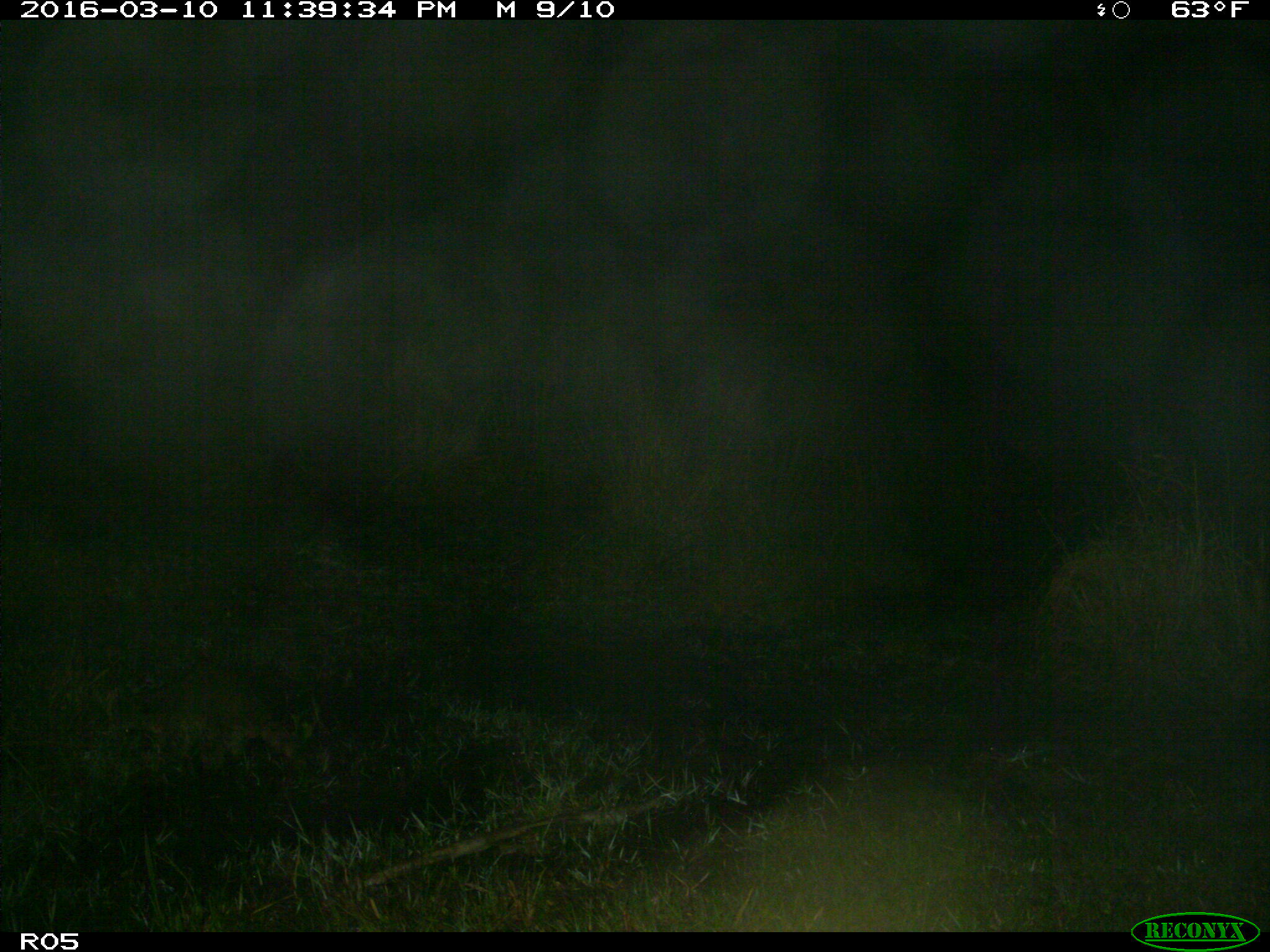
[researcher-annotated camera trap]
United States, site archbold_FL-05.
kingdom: Animalia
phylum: Chordata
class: Mammalia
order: Carnivora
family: Procyonidae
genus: Procyon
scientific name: Procyon lotor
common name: common raccoon